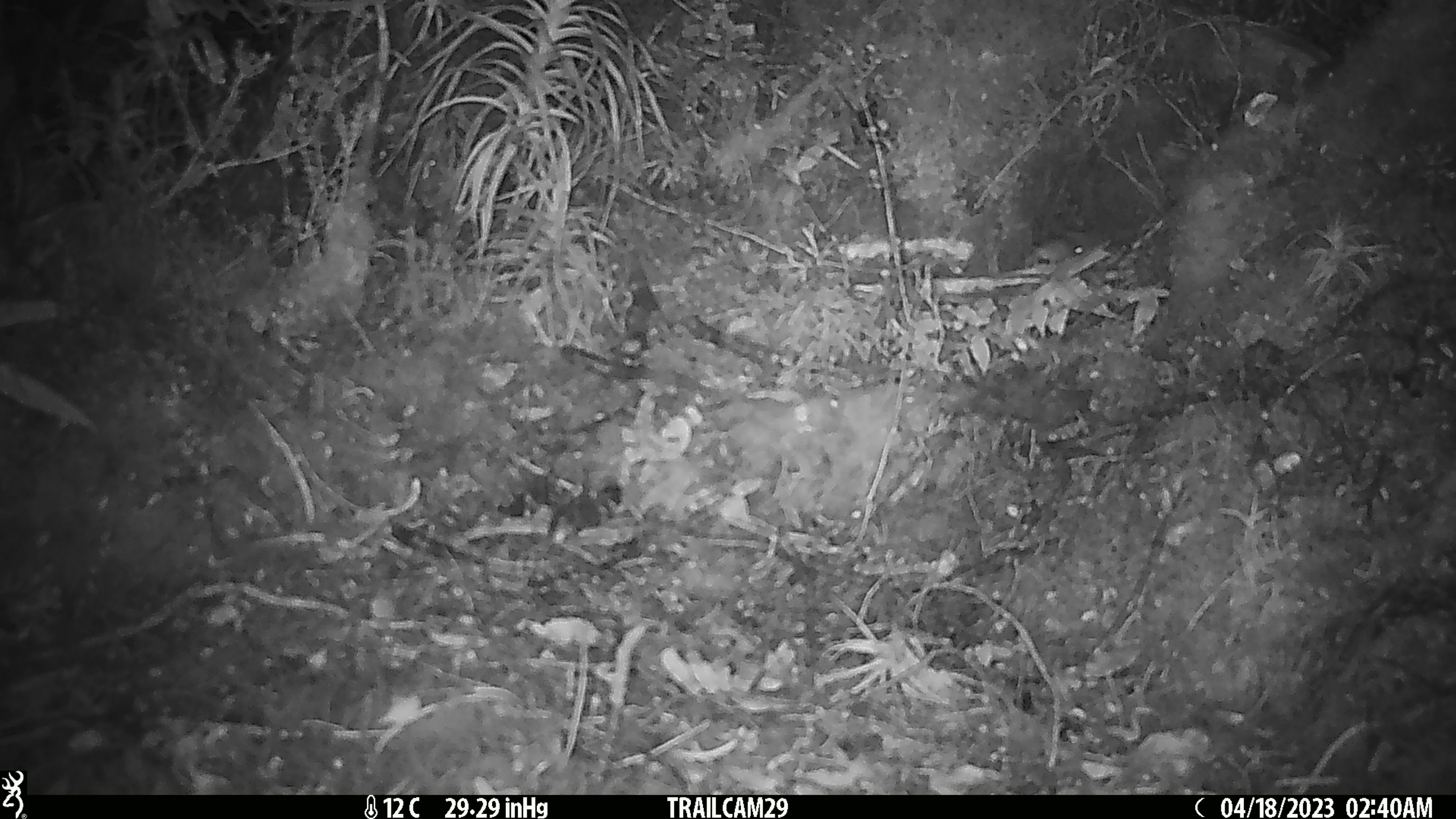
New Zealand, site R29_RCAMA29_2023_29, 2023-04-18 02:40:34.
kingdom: Animalia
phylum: Chordata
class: Mammalia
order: Rodentia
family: Muridae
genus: Mus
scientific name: Mus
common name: mouse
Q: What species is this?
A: Mouse (Mus).